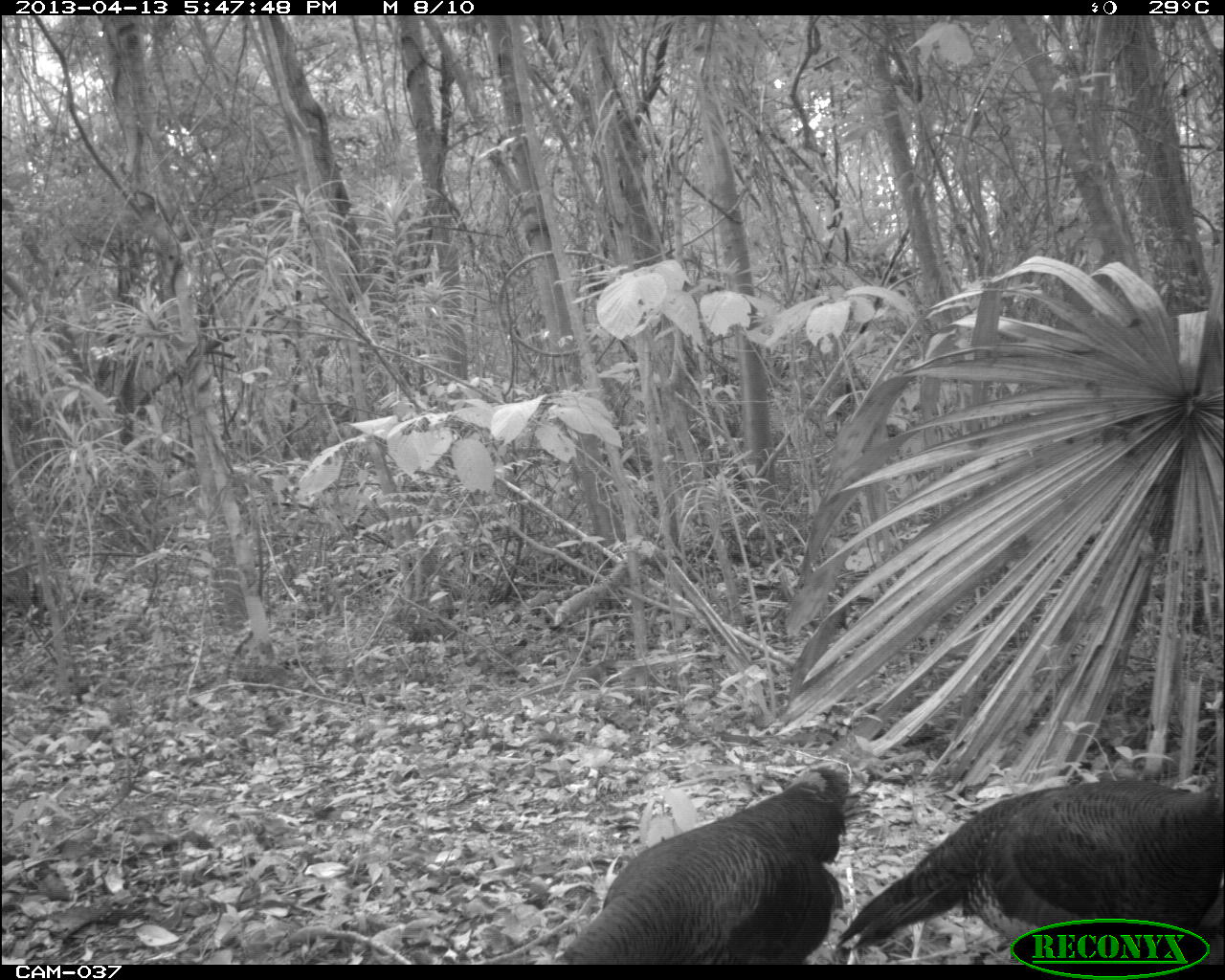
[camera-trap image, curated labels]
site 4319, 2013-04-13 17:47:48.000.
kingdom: Animalia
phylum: Chordata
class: Aves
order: Galliformes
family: Phasianidae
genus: Meleagris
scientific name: Meleagris ocellata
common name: ocellated turkey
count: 3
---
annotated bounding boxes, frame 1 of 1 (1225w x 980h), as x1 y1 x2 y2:
meleagris ocellata: 836 772 1220 958; 553 753 853 965